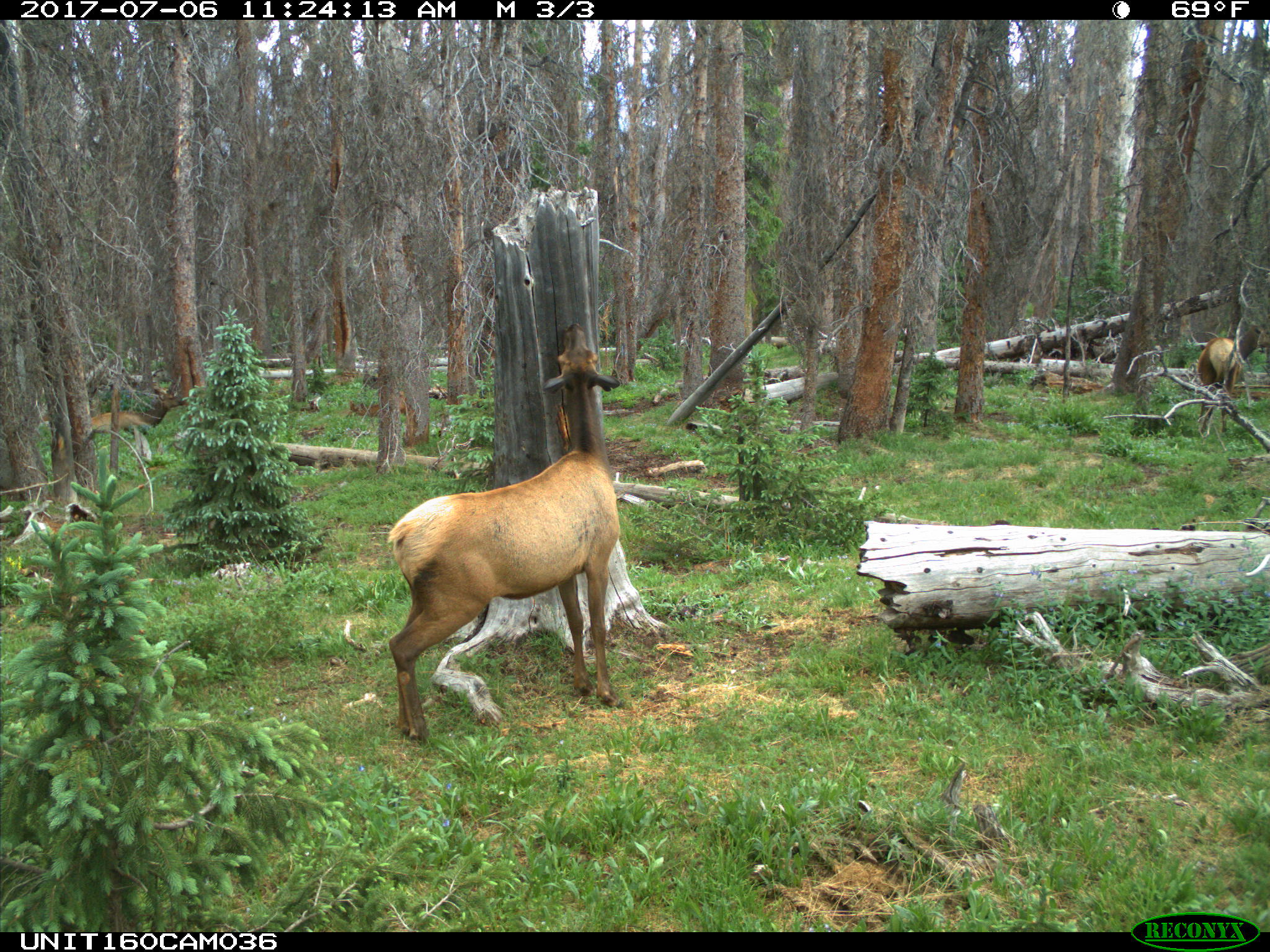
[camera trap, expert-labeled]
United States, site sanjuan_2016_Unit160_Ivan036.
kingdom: Animalia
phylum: Chordata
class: Mammalia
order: Artiodactyla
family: Cervidae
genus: Cervus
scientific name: Cervus elaphus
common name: red deer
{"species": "Cervus elaphus (red deer)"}